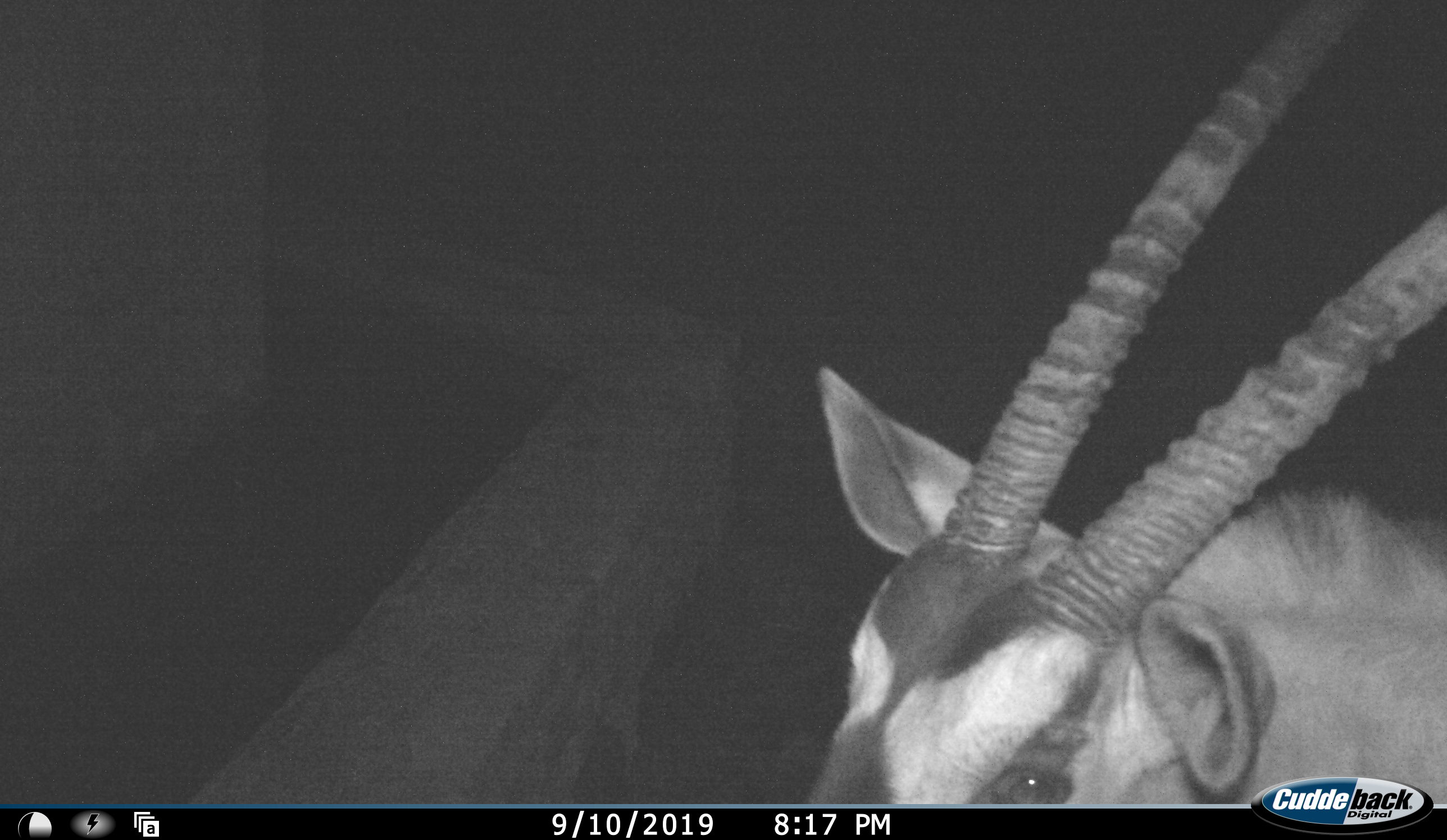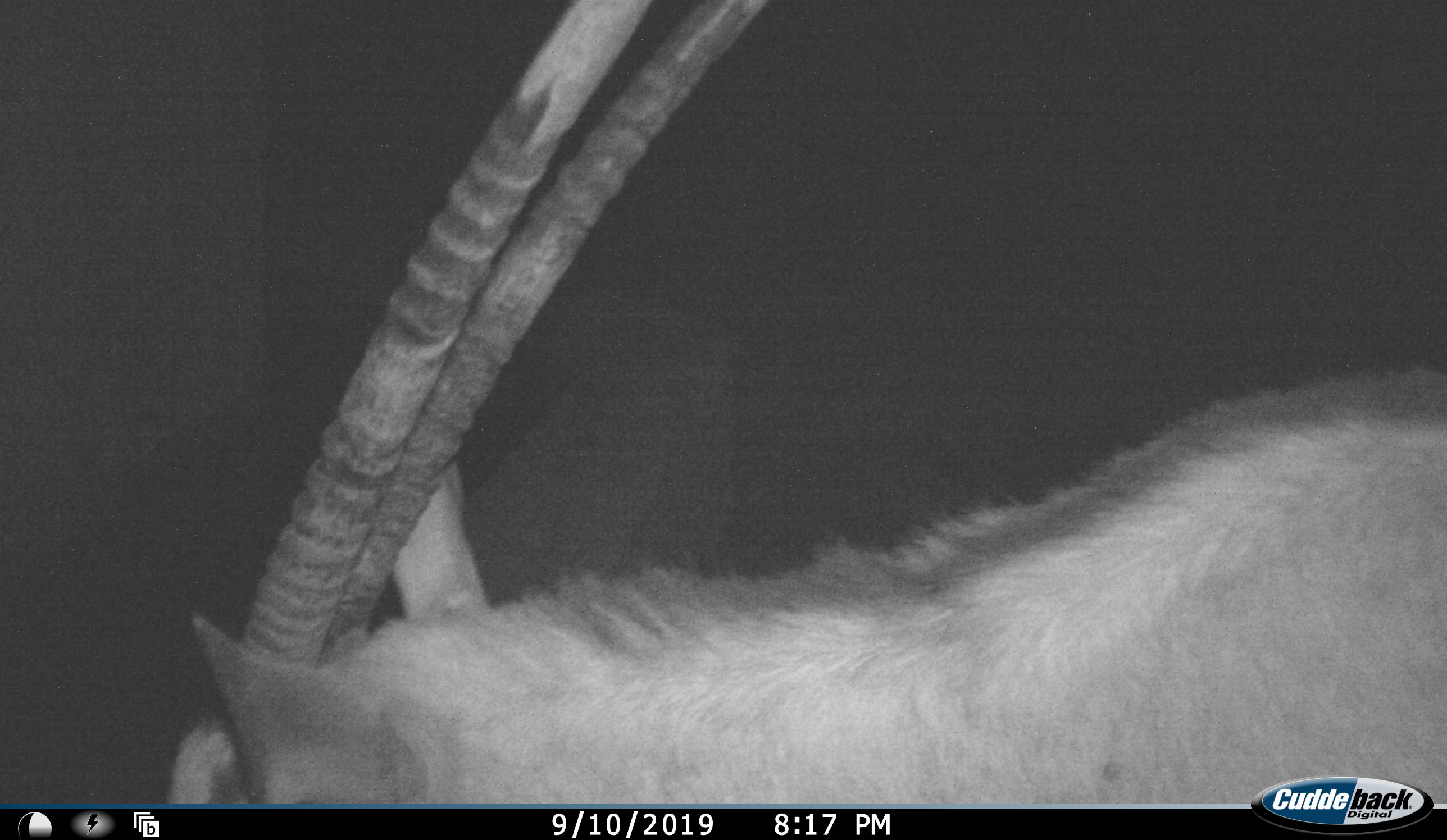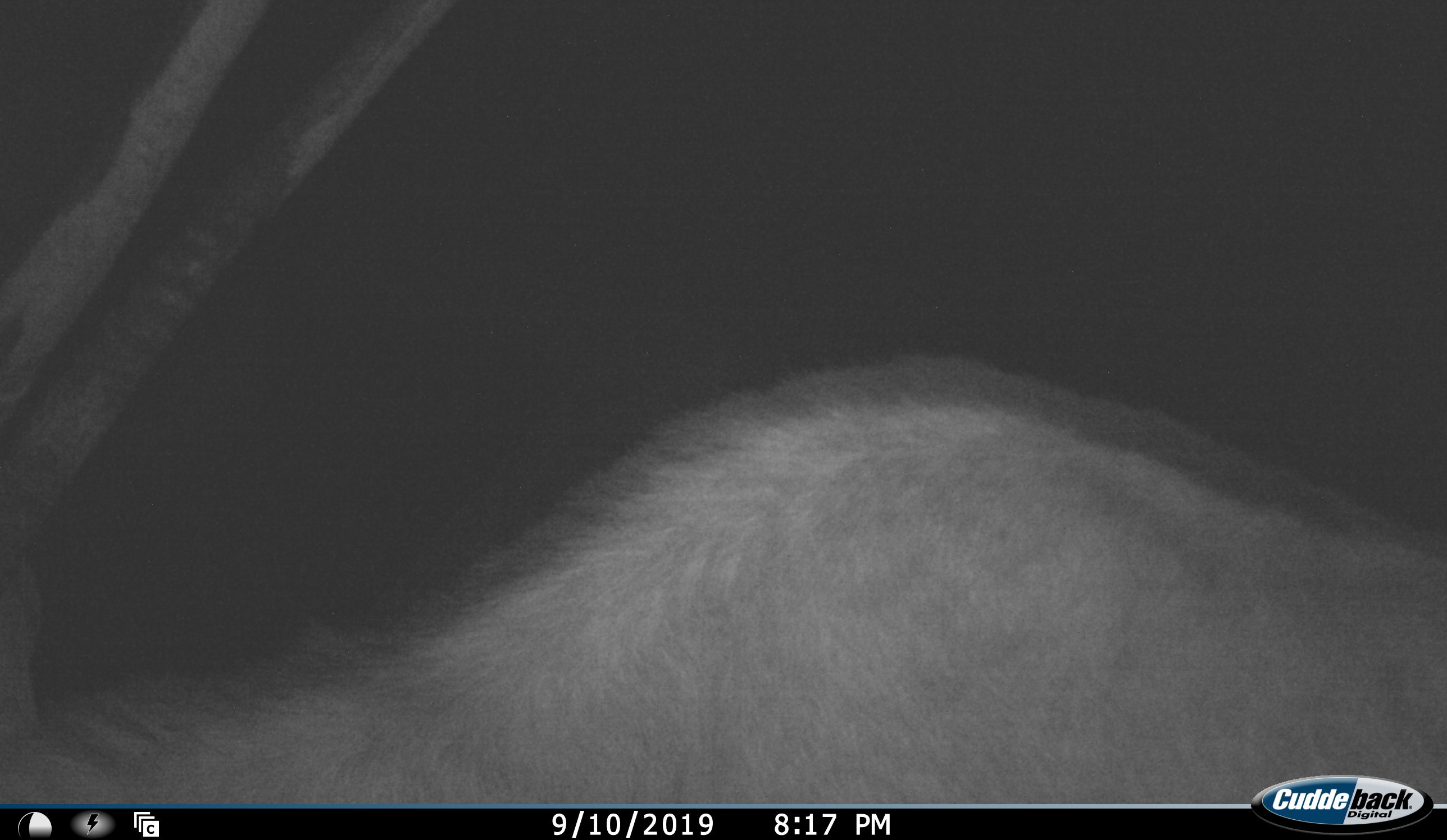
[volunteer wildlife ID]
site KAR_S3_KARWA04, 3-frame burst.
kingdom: Animalia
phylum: Chordata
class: Mammalia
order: Artiodactyla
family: Bovidae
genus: Oryx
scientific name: Oryx gazella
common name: gemsbok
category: oryx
Oryx (gemsbok) (Oryx gazella), count 1. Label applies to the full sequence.